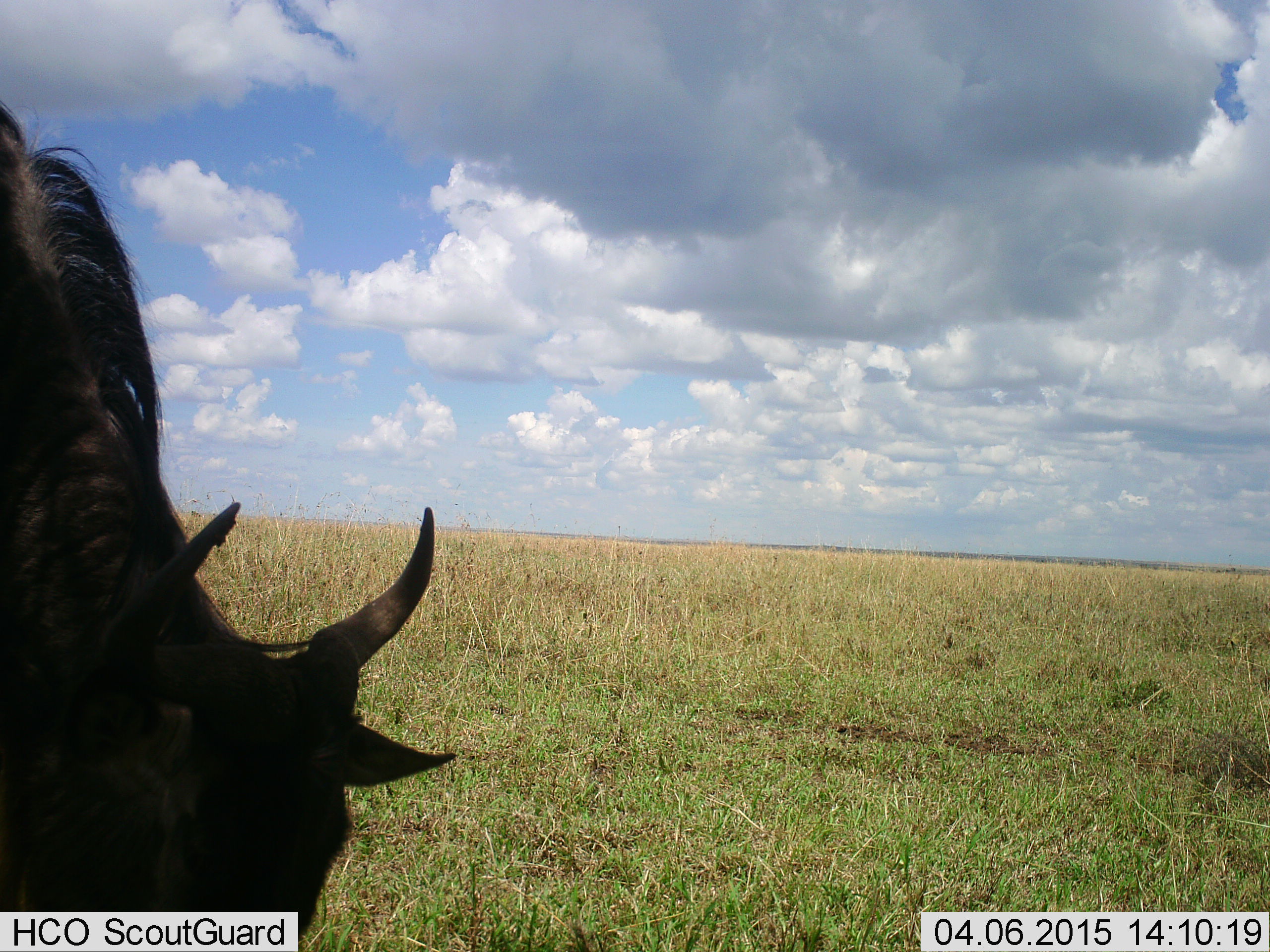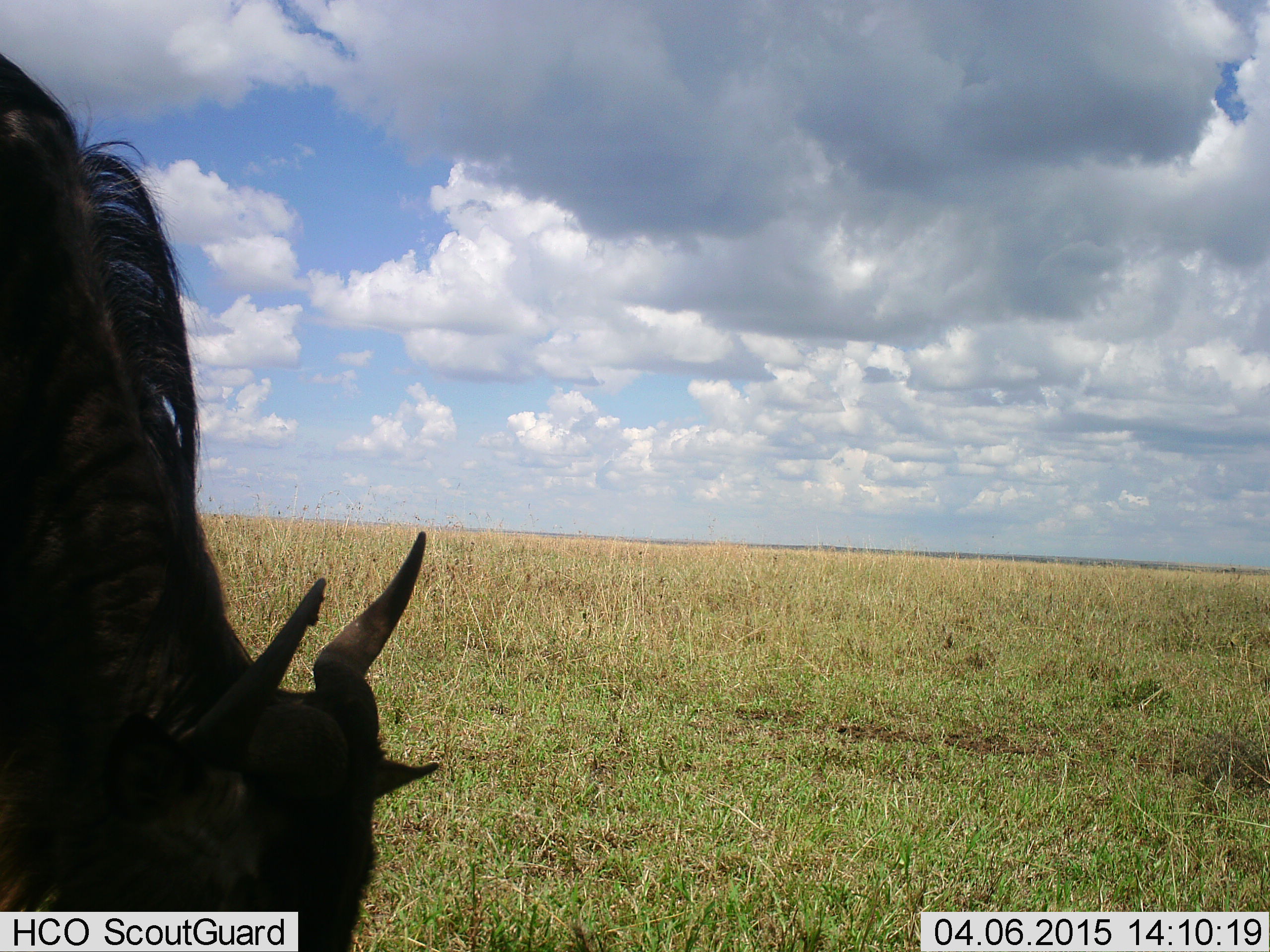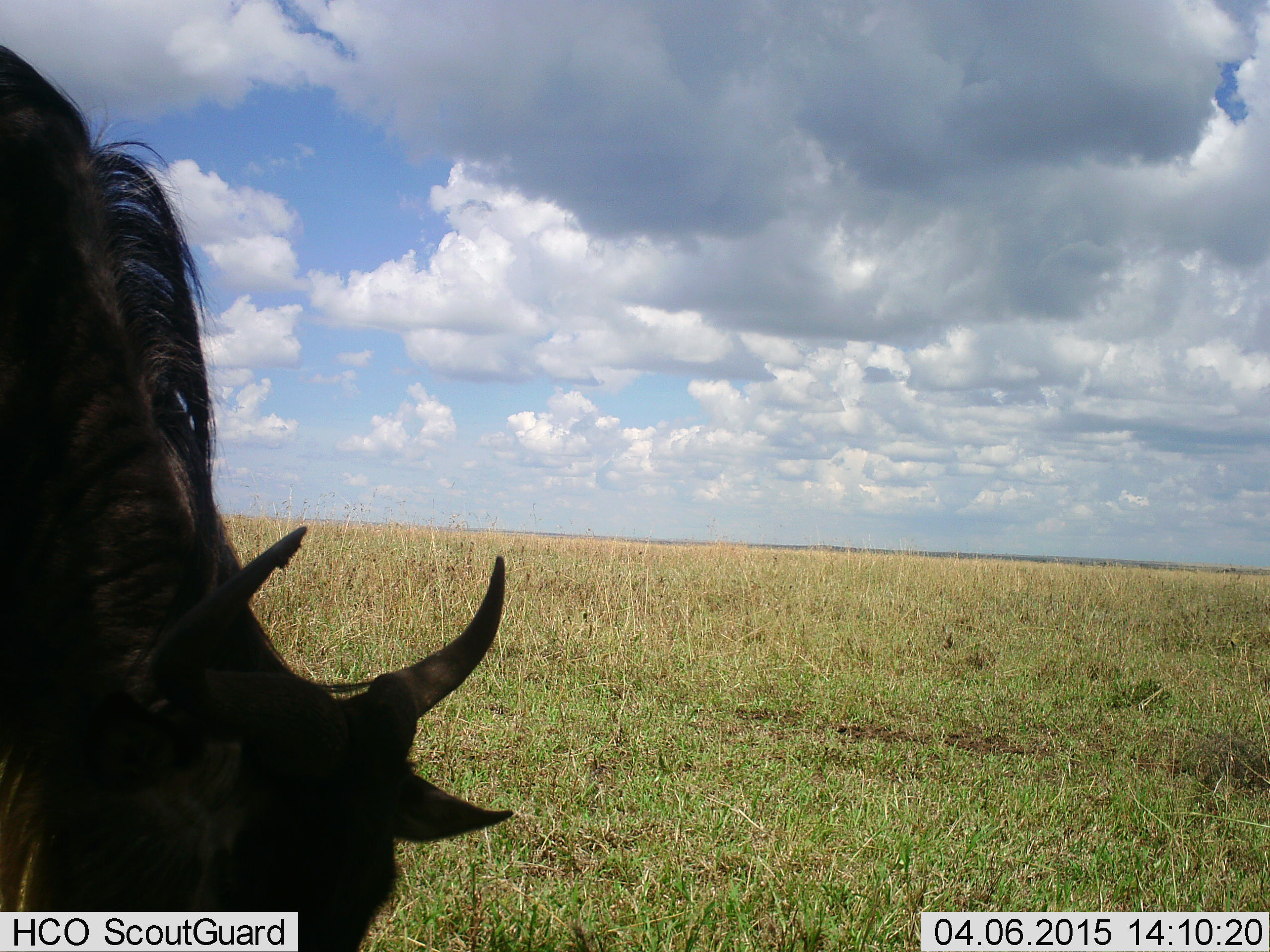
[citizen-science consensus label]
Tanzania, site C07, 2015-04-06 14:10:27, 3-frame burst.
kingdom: Animalia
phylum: Chordata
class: Mammalia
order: Artiodactyla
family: Bovidae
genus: Connochaetes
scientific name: Connochaetes taurinus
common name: blue wildebeest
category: wildebeest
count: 1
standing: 30%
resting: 0%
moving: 0%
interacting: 0%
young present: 0%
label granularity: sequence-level